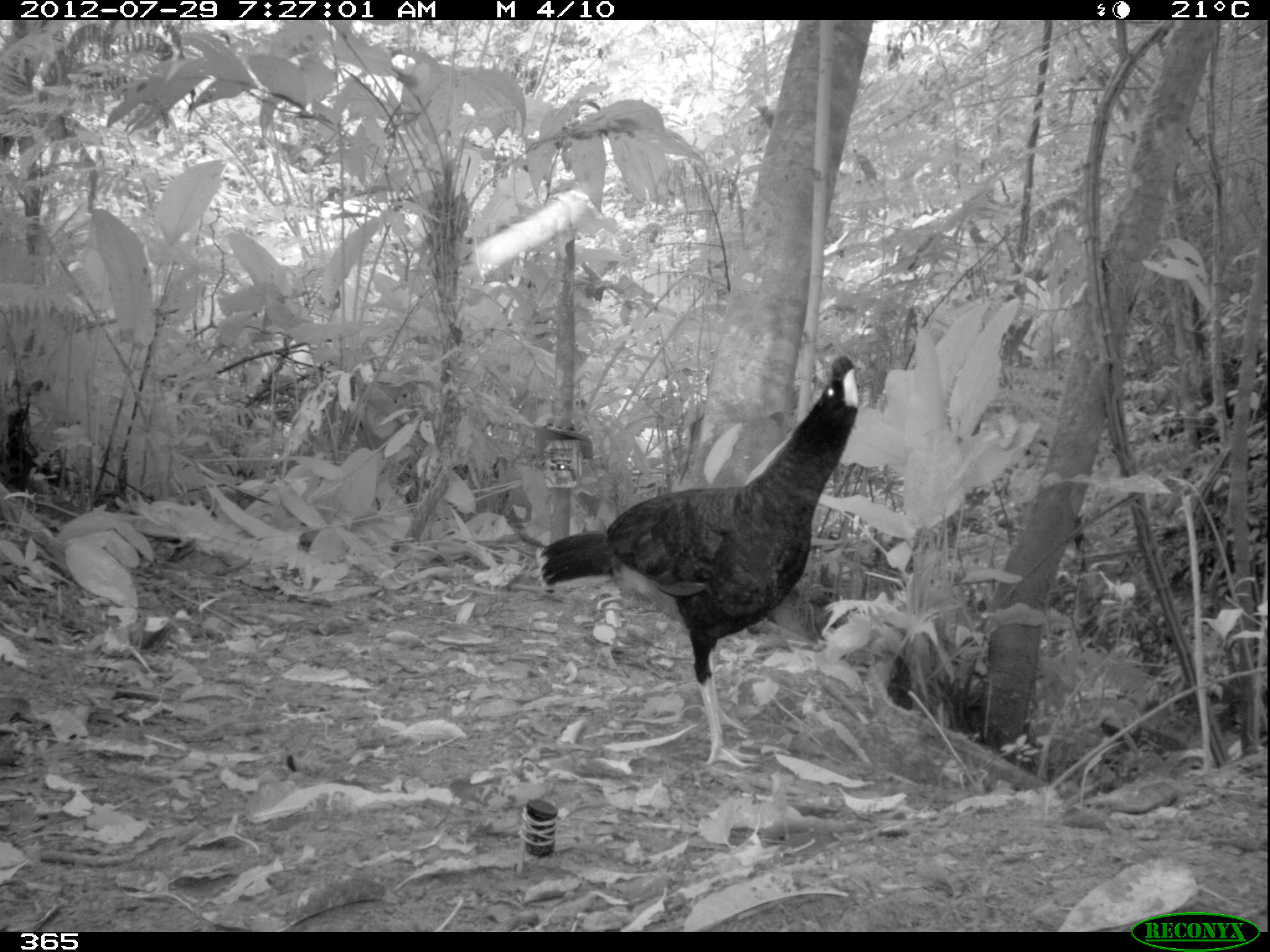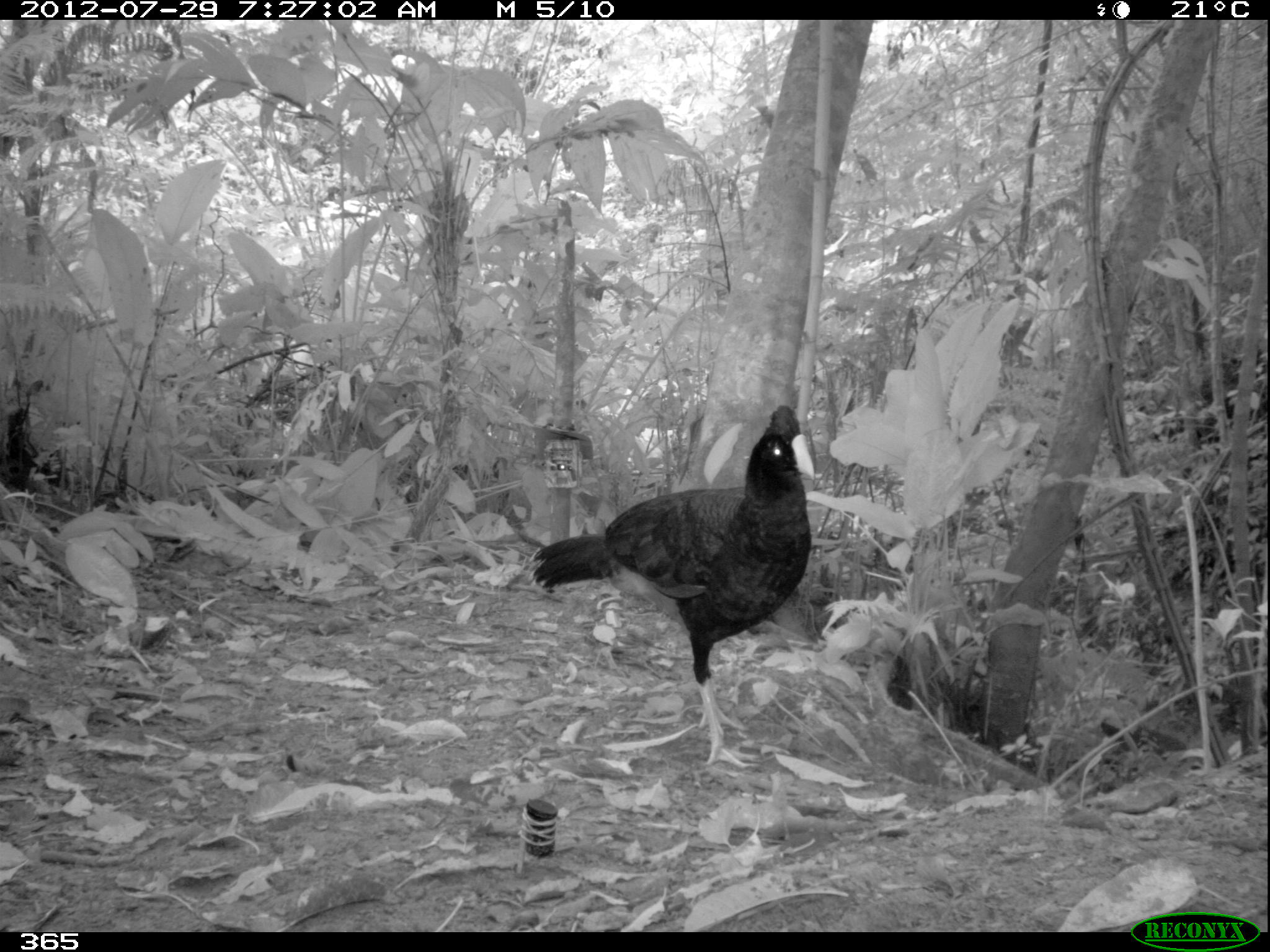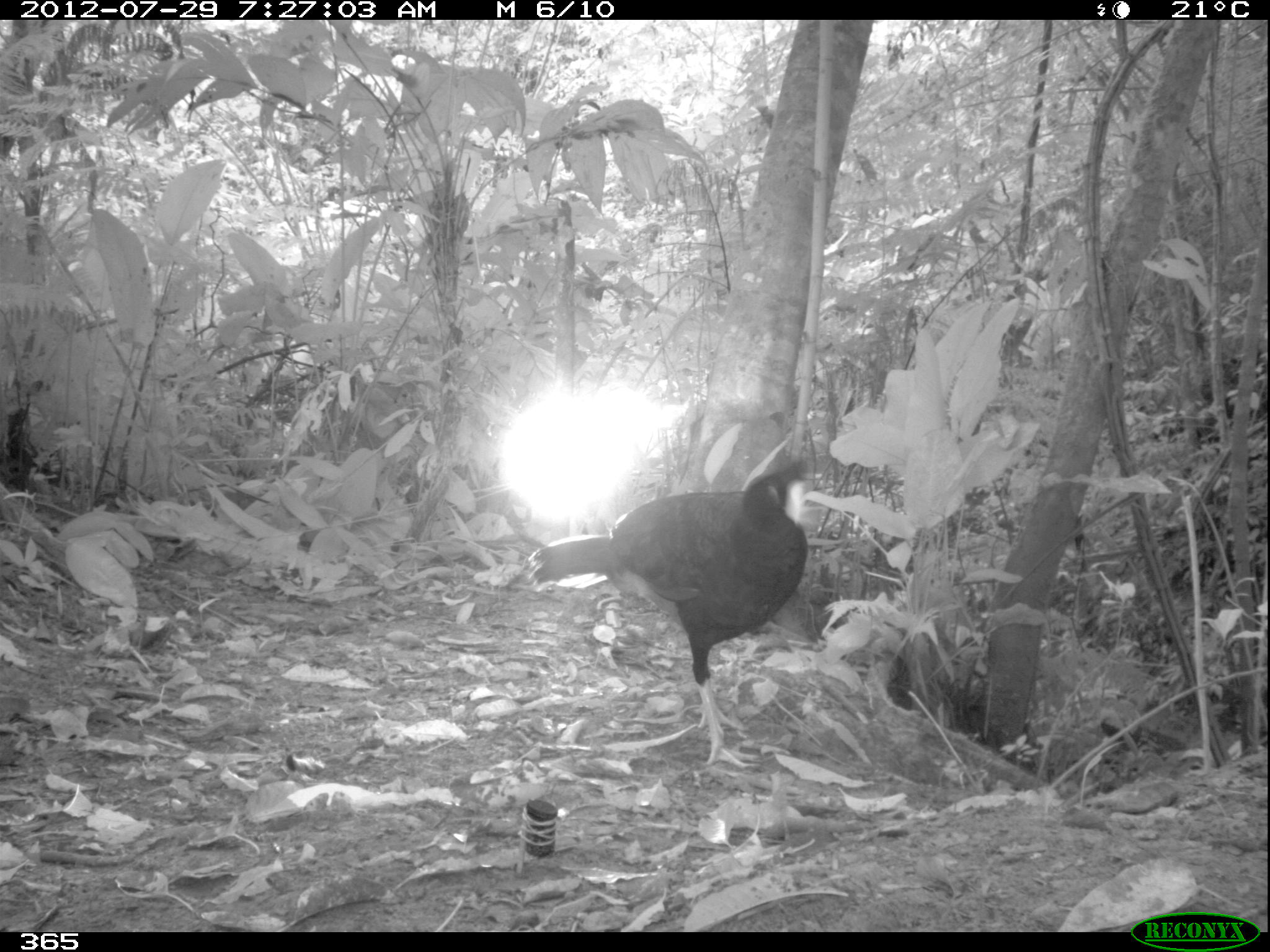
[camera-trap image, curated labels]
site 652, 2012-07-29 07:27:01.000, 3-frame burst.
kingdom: Animalia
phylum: Chordata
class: Aves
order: Galliformes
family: Cracidae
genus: Mitu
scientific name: Mitu tuberosum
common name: razor-billed curassow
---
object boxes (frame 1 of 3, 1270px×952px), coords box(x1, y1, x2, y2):
mitu tuberosum: box(541, 353, 862, 770)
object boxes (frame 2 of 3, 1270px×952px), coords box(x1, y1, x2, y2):
mitu tuberosum: box(526, 403, 817, 773)